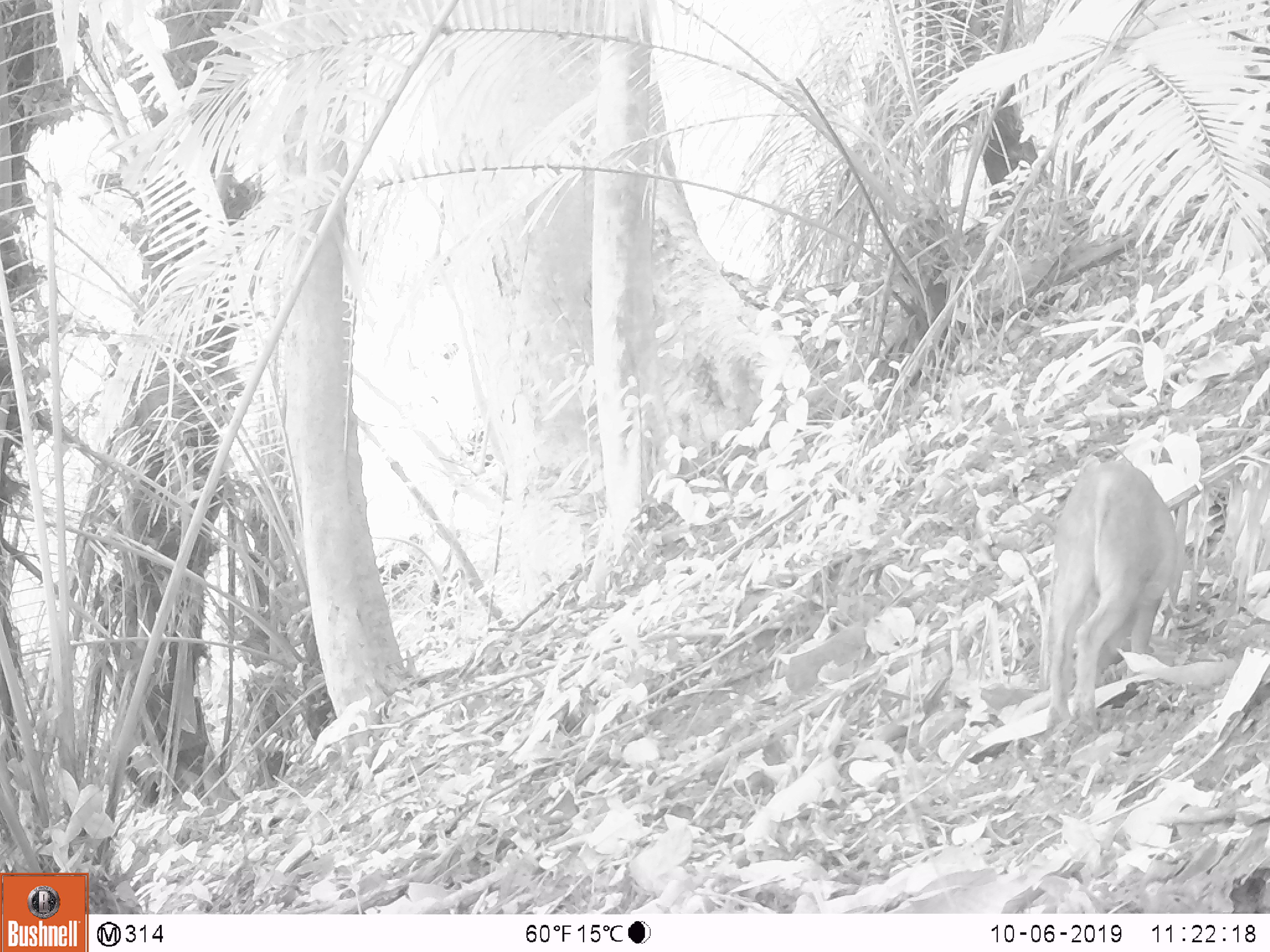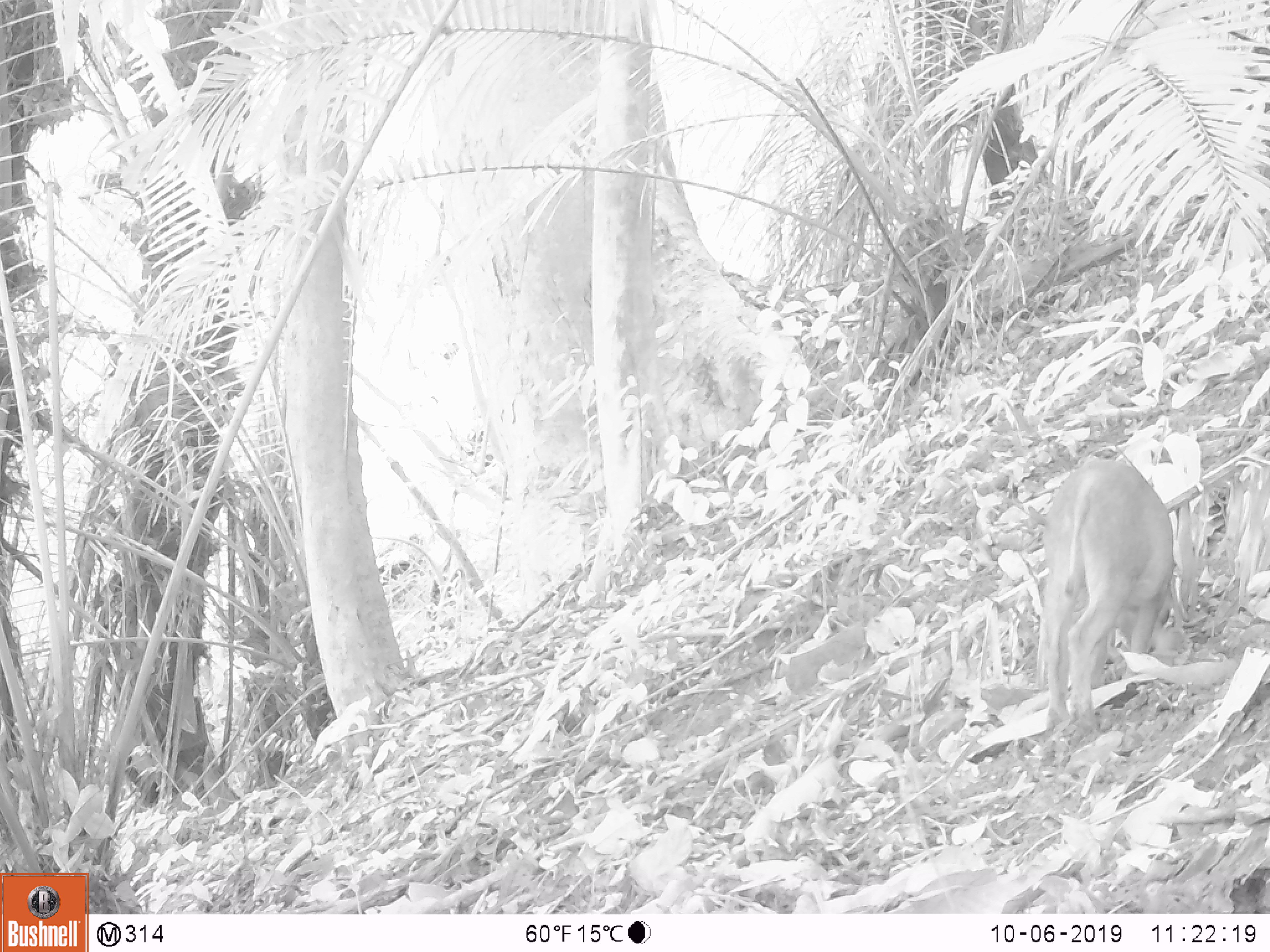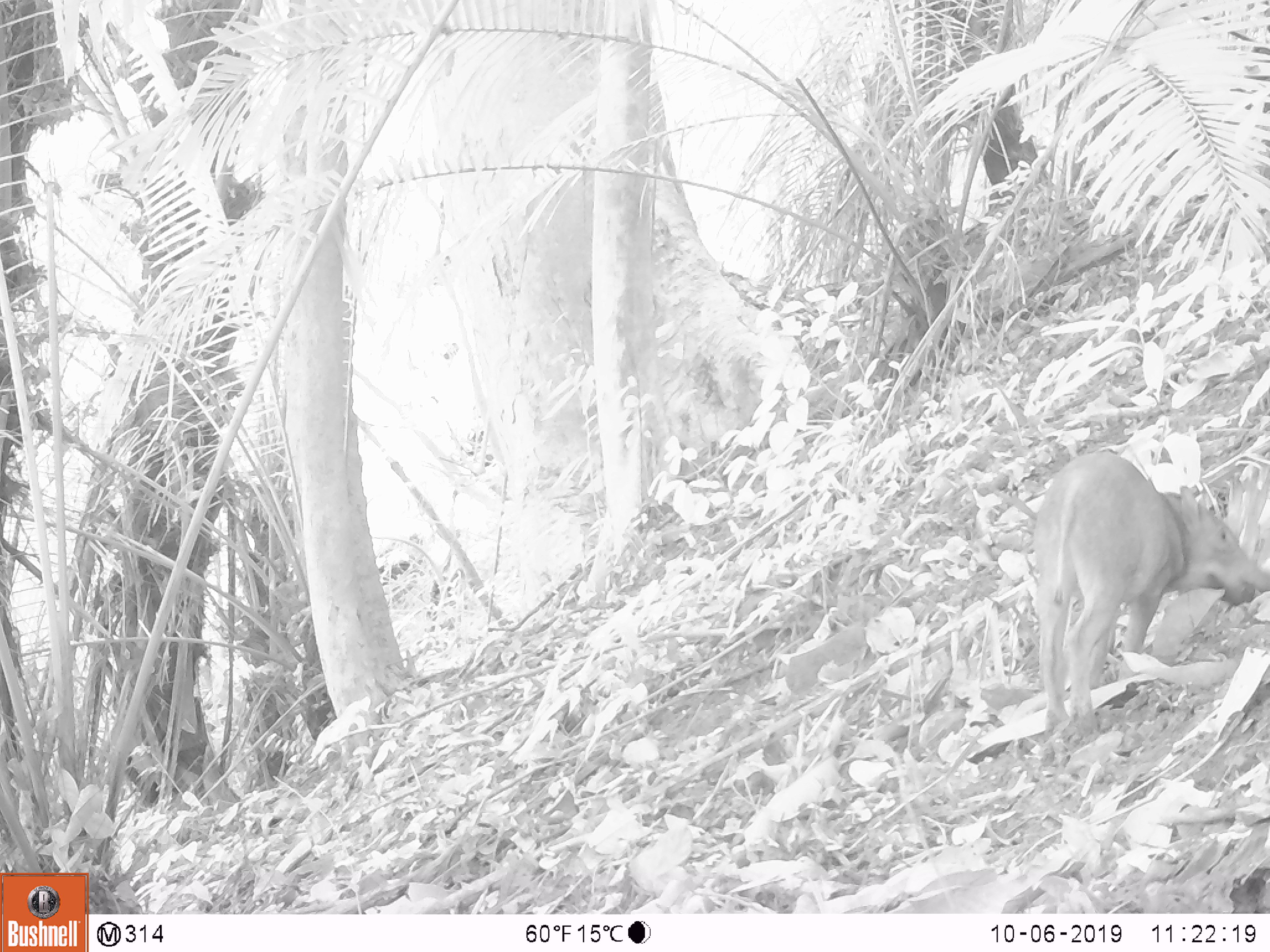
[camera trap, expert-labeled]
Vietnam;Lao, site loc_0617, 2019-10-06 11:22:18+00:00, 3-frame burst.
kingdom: Animalia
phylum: Chordata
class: Mammalia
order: Artiodactyla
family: Suidae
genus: Sus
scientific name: Sus scrofa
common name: eurasian wild pig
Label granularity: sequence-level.